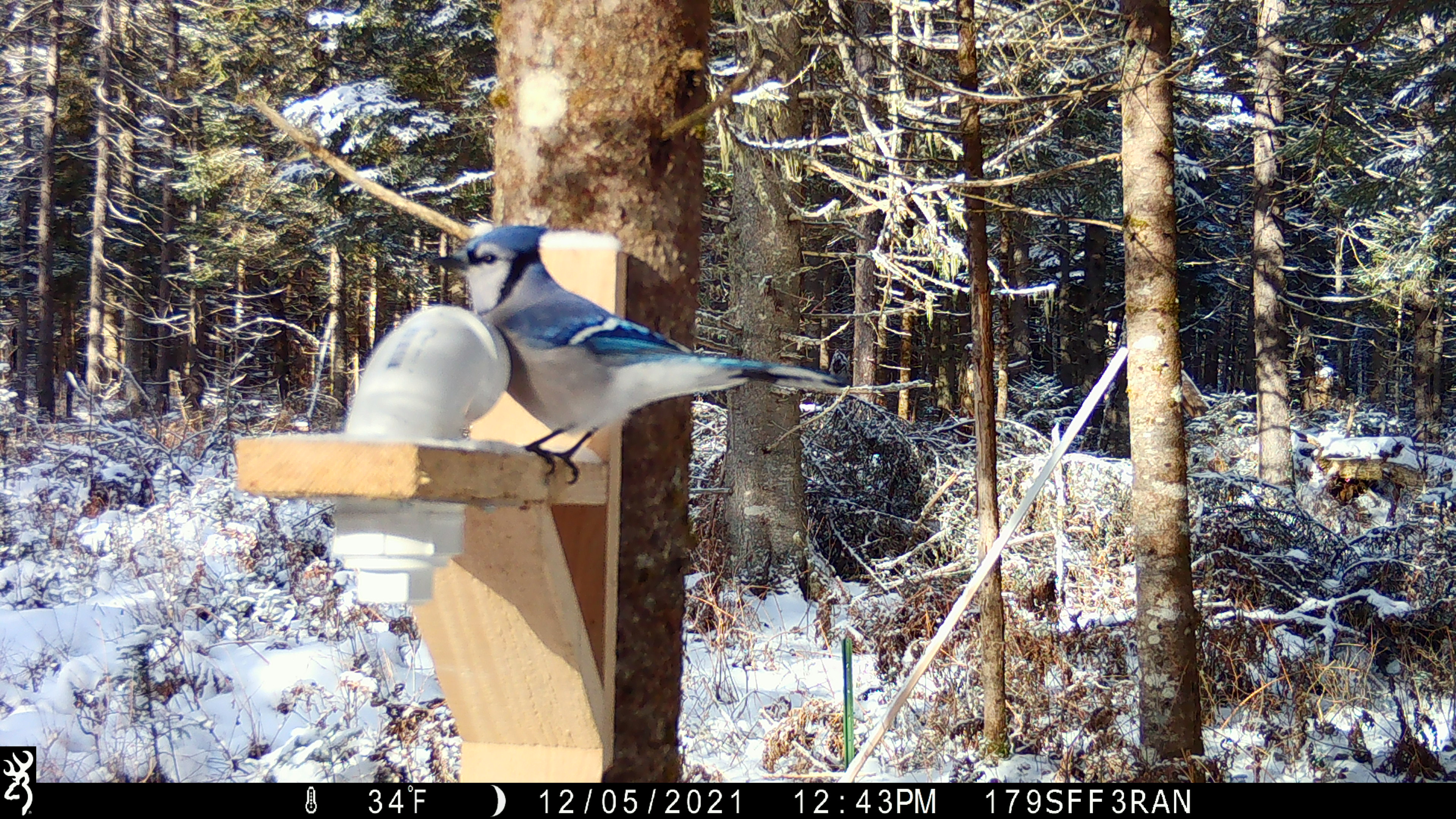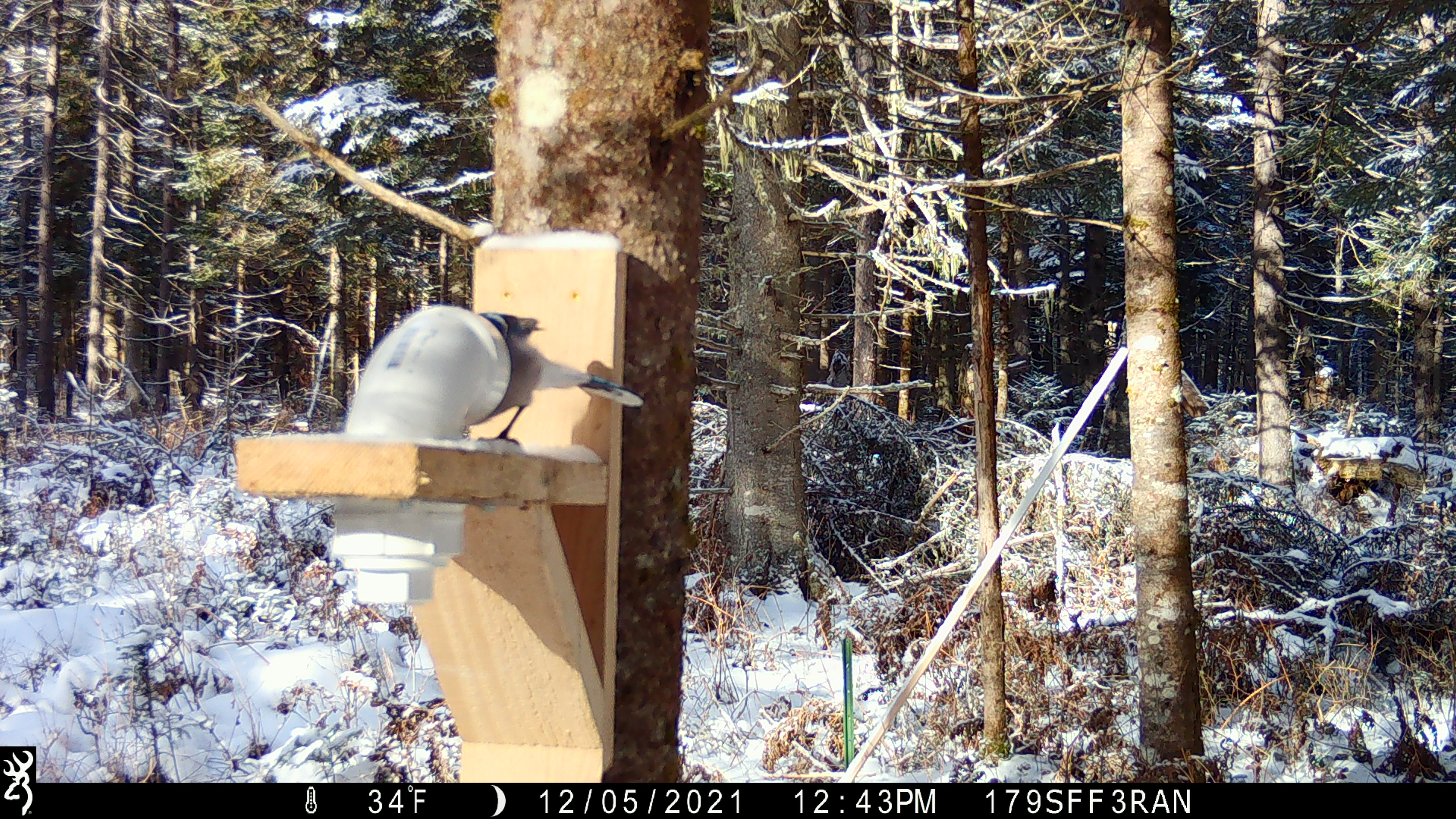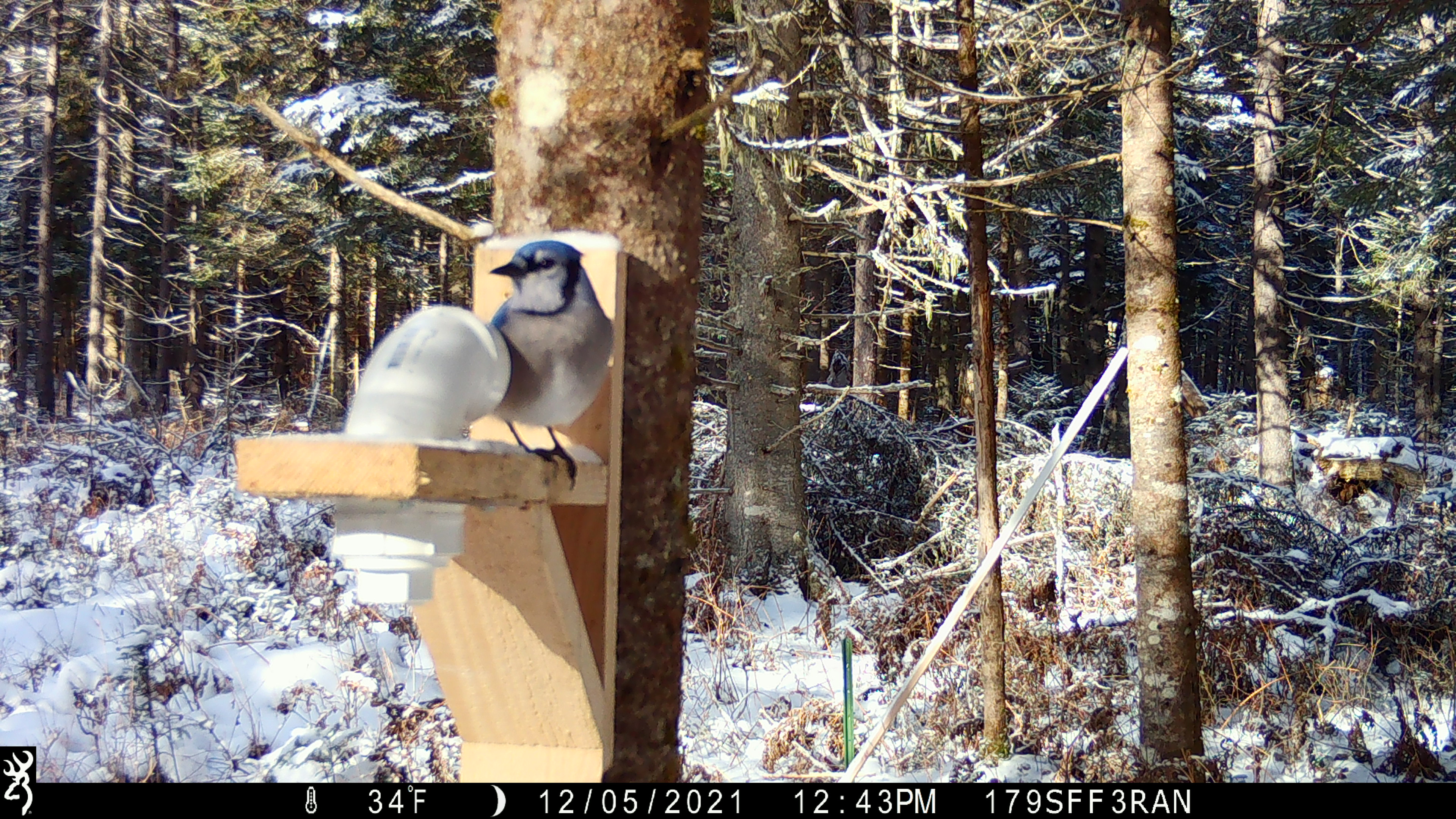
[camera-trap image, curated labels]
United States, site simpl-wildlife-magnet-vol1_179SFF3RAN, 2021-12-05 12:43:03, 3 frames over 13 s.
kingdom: Animalia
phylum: Chordata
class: Aves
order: Passeriformes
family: Corvidae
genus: Cyanocitta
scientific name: Cyanocitta cristata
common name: blue jay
Blue jay (Cyanocitta cristata).